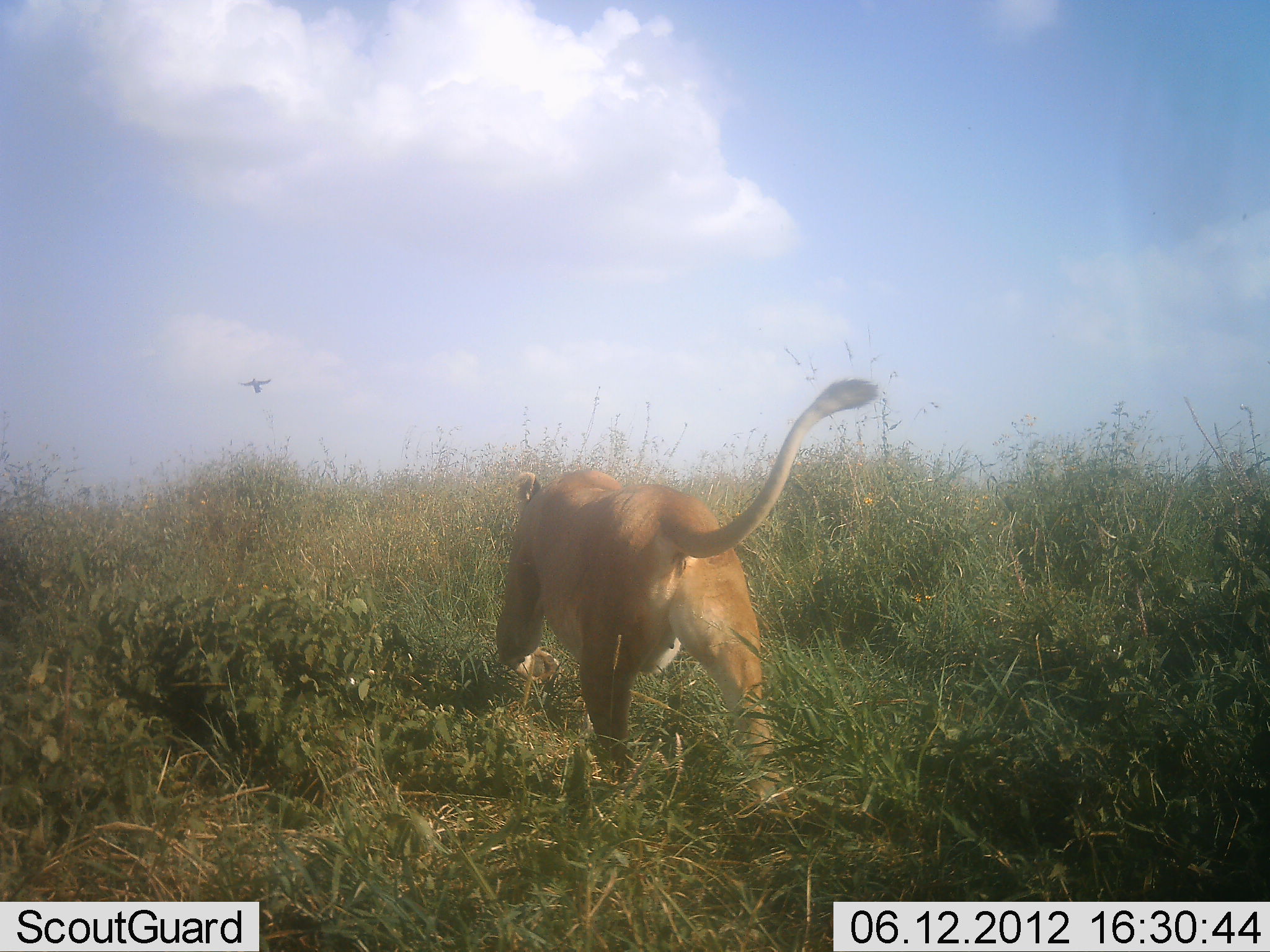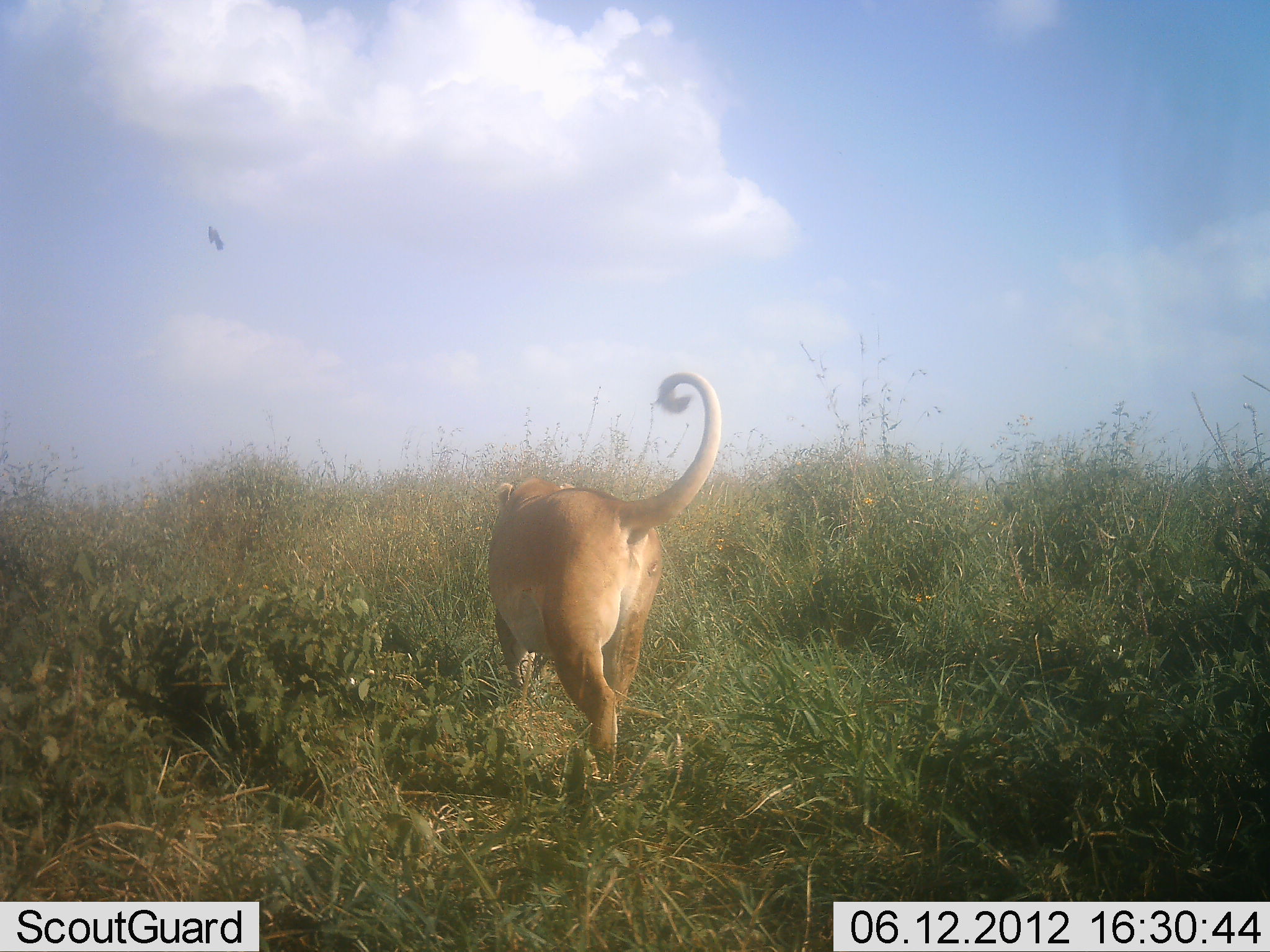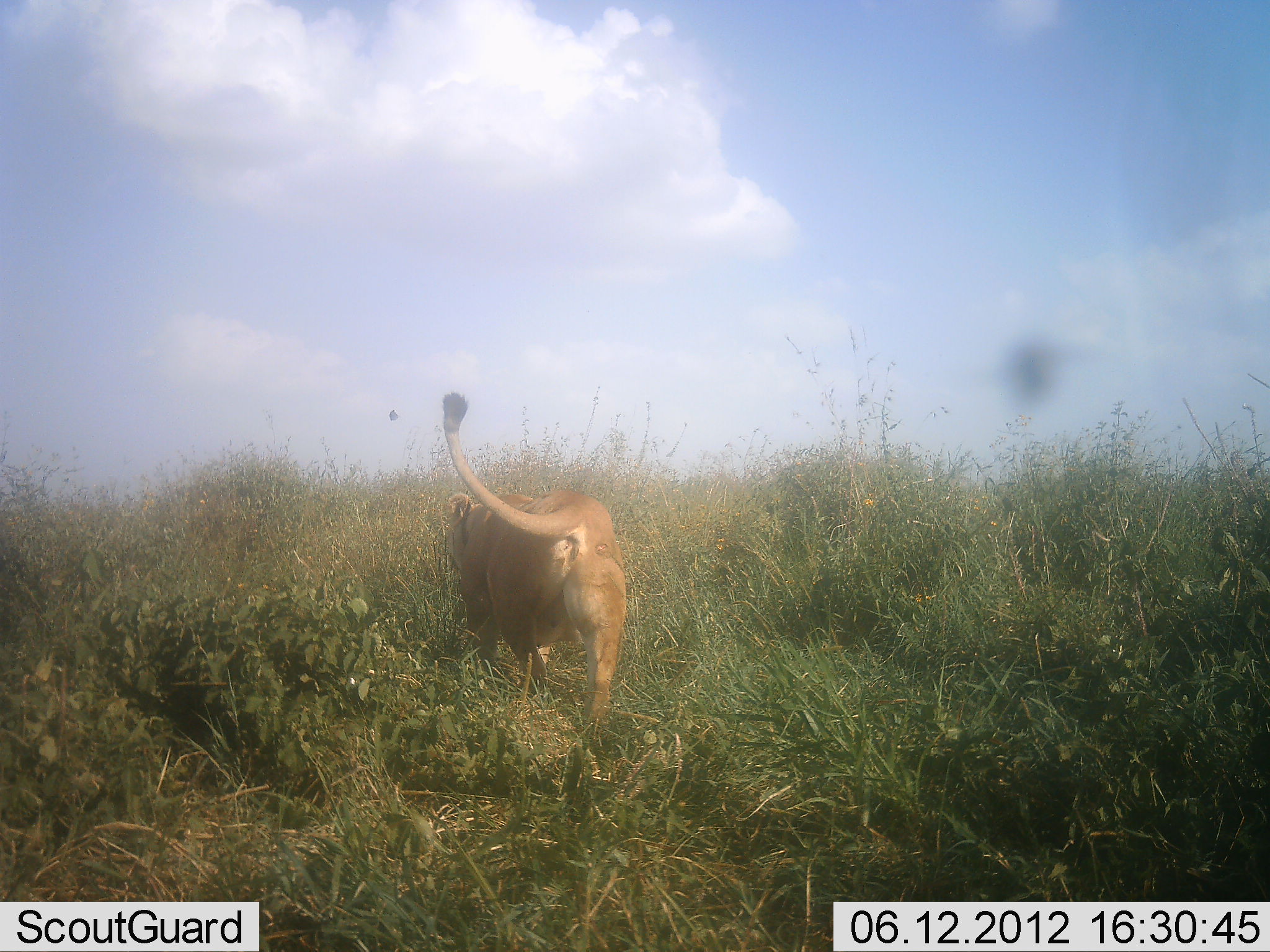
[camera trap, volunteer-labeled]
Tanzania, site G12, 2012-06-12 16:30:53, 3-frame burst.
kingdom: Animalia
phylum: Chordata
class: Mammalia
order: Carnivora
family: Felidae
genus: Panthera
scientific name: Panthera leo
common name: lion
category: lionfemale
Lionfemale (lion) (Panthera leo), count 1. Behavior (volunteer vote fractions): standing 0%, resting 0%, moving 100%, interacting 0%. Young present (vote fraction): 0%. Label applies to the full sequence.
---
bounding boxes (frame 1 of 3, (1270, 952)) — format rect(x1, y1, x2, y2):
animal: rect(496, 376, 877, 828)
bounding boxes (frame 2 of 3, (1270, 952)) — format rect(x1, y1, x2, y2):
animal: rect(486, 370, 721, 783)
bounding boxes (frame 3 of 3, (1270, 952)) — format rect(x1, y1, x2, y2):
animal: rect(436, 389, 626, 748)